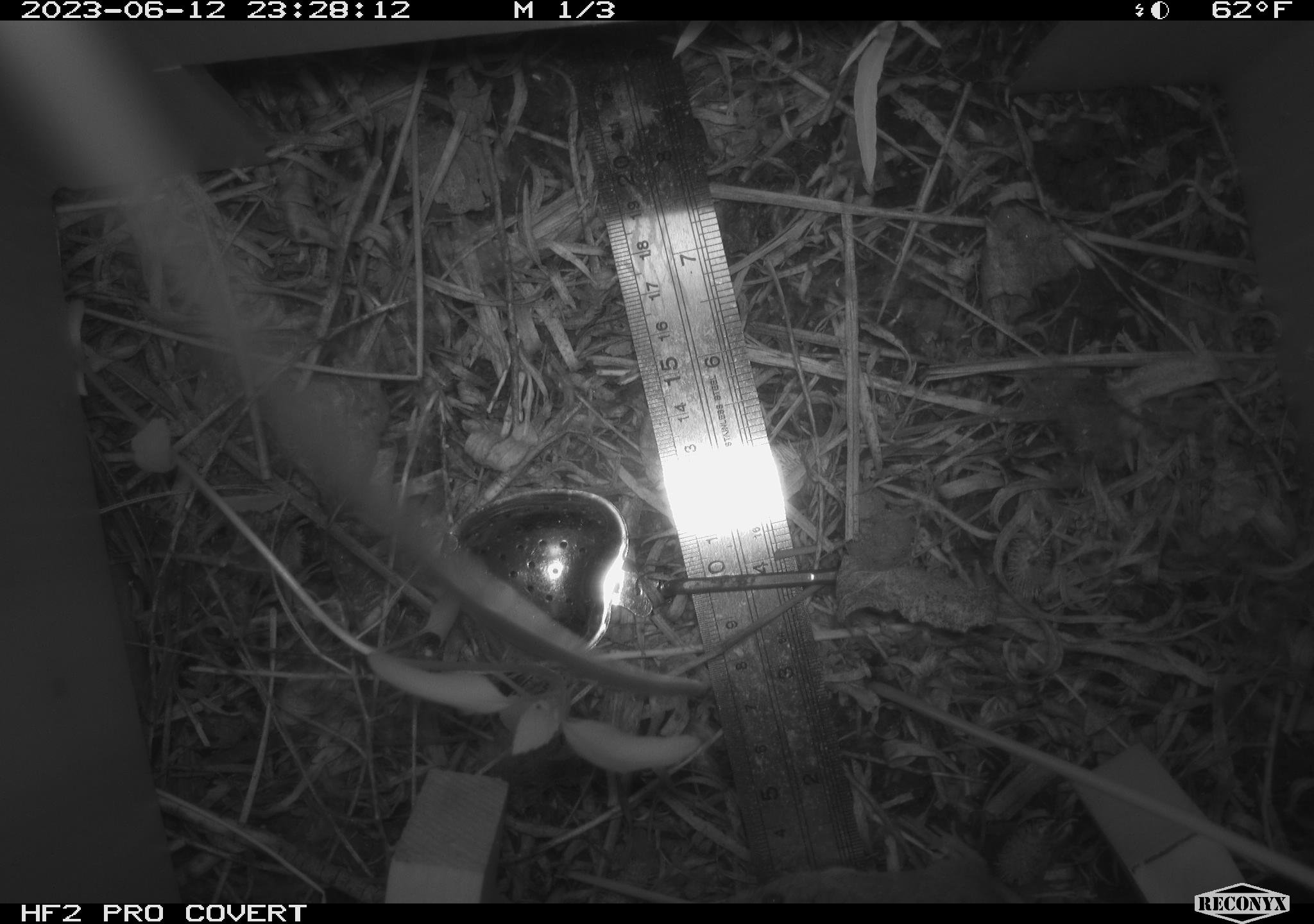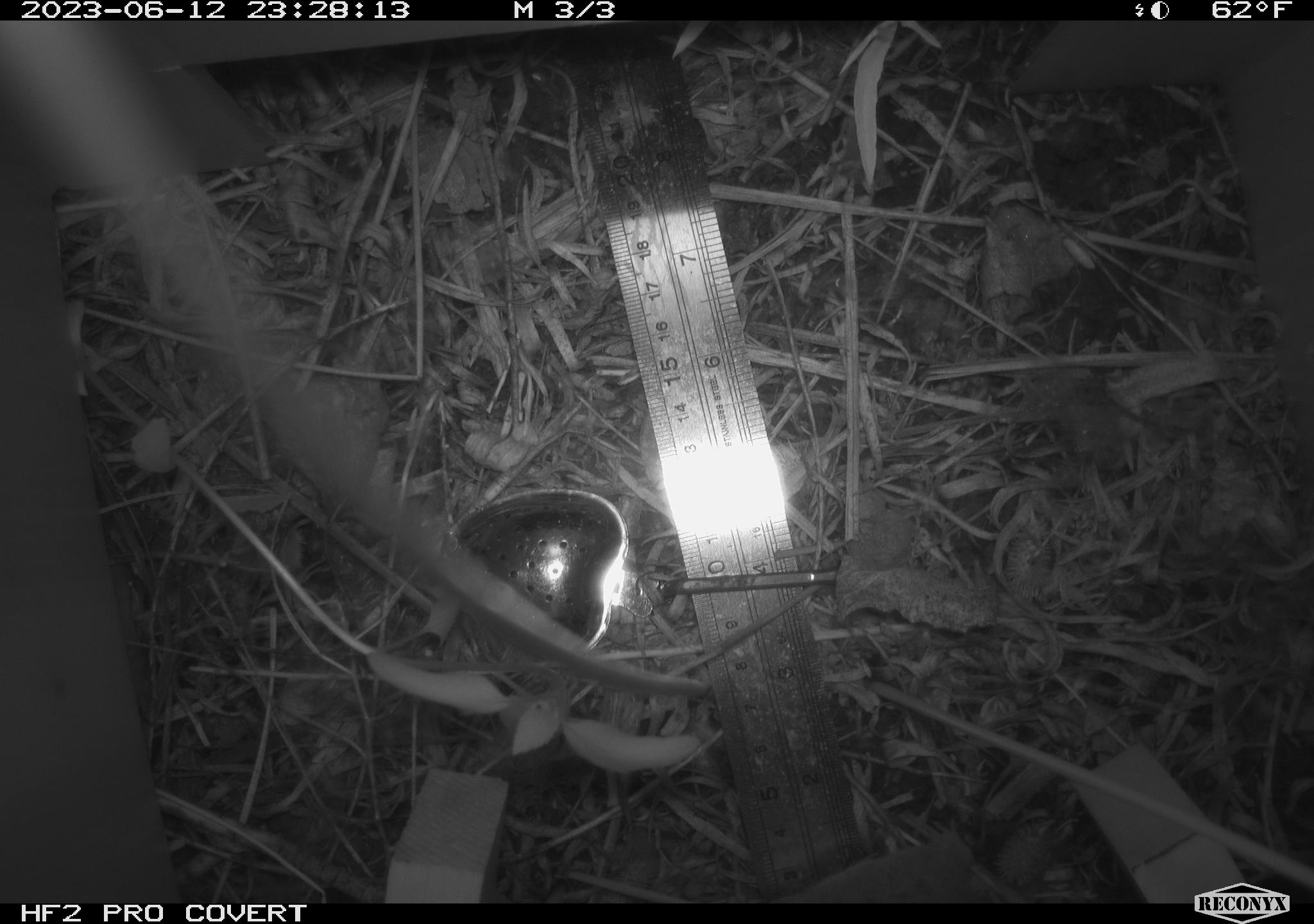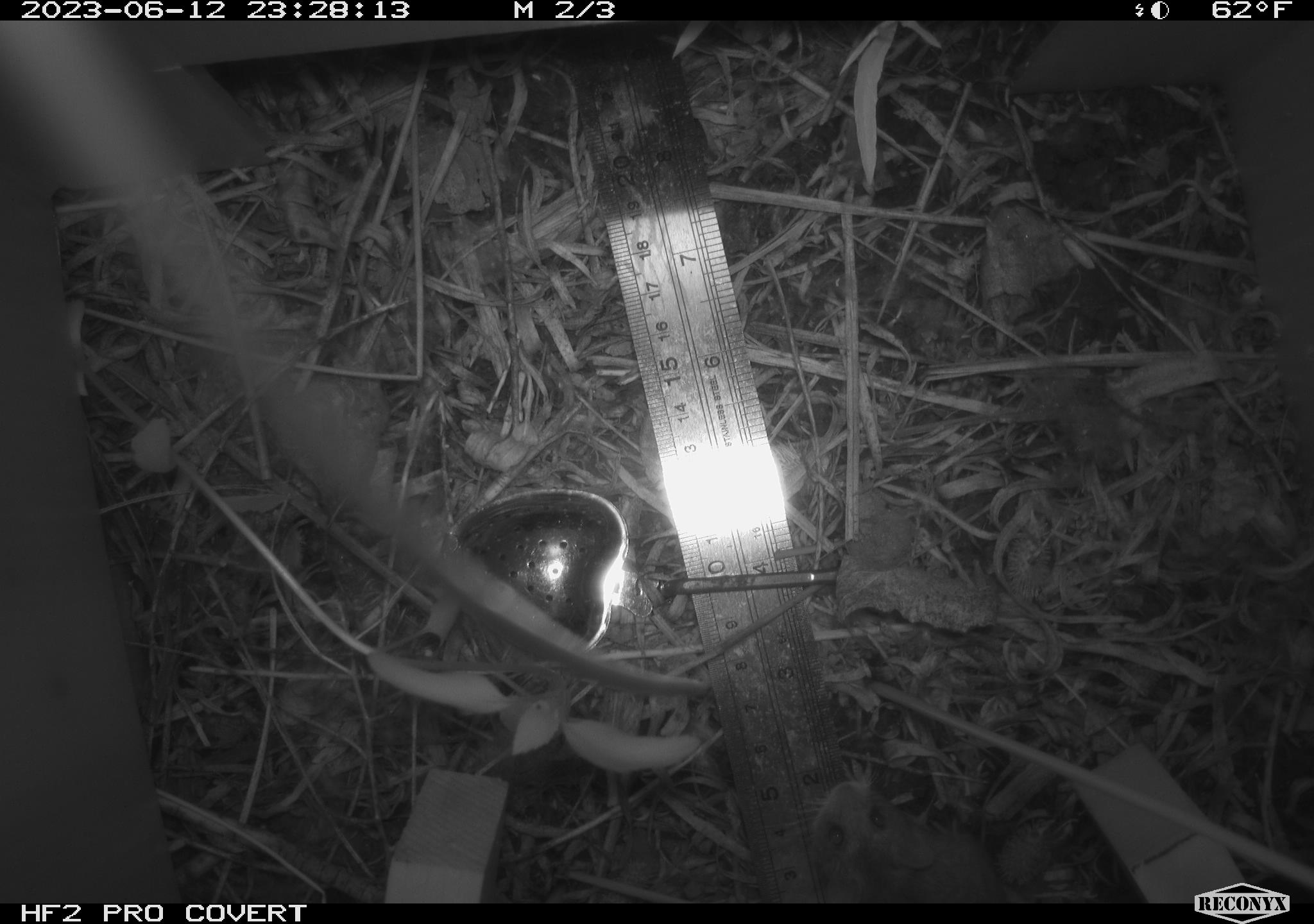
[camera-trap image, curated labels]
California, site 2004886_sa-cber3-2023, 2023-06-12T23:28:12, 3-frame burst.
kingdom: Animalia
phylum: Chordata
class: Mammalia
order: Rodentia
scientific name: Rodentia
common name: mouse species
Mouse species (Rodentia).